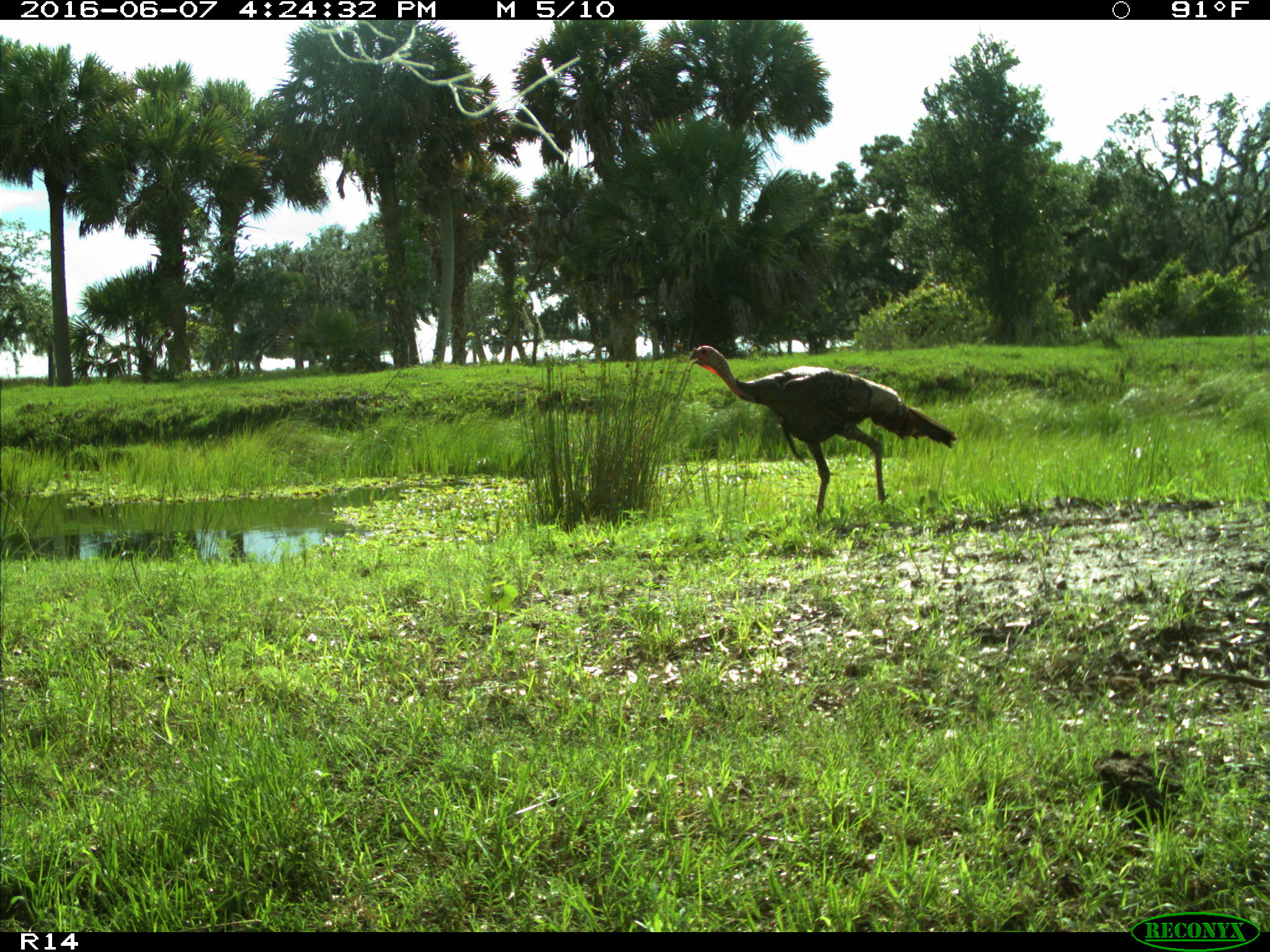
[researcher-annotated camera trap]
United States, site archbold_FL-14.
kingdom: Animalia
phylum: Chordata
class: Aves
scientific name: Aves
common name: birds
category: unidentified bird